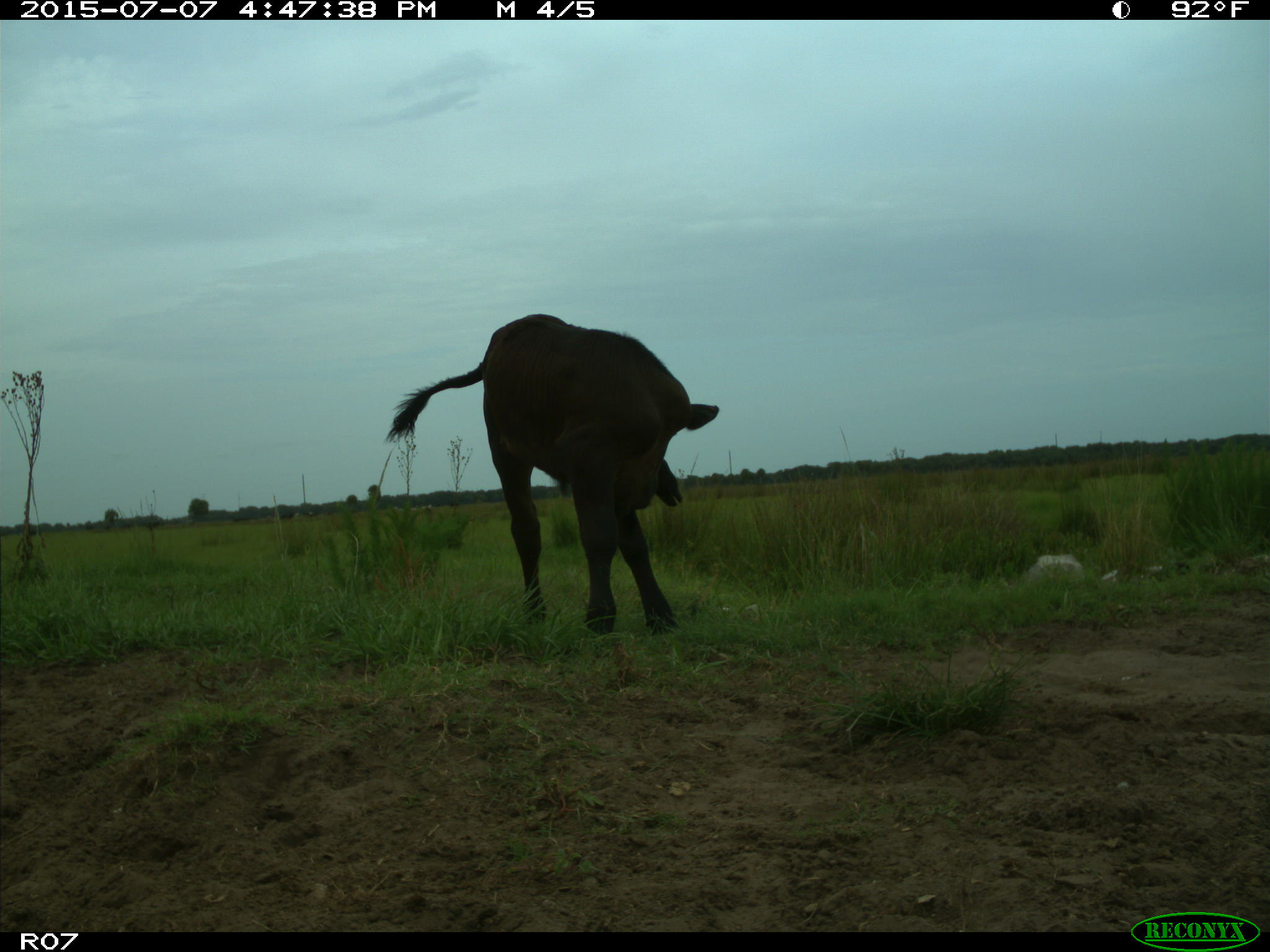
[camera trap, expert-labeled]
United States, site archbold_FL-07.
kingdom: Animalia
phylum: Chordata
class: Mammalia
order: Artiodactyla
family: Bovidae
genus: Bos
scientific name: Bos taurus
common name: domestic cow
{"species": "Bos taurus (domestic cow)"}